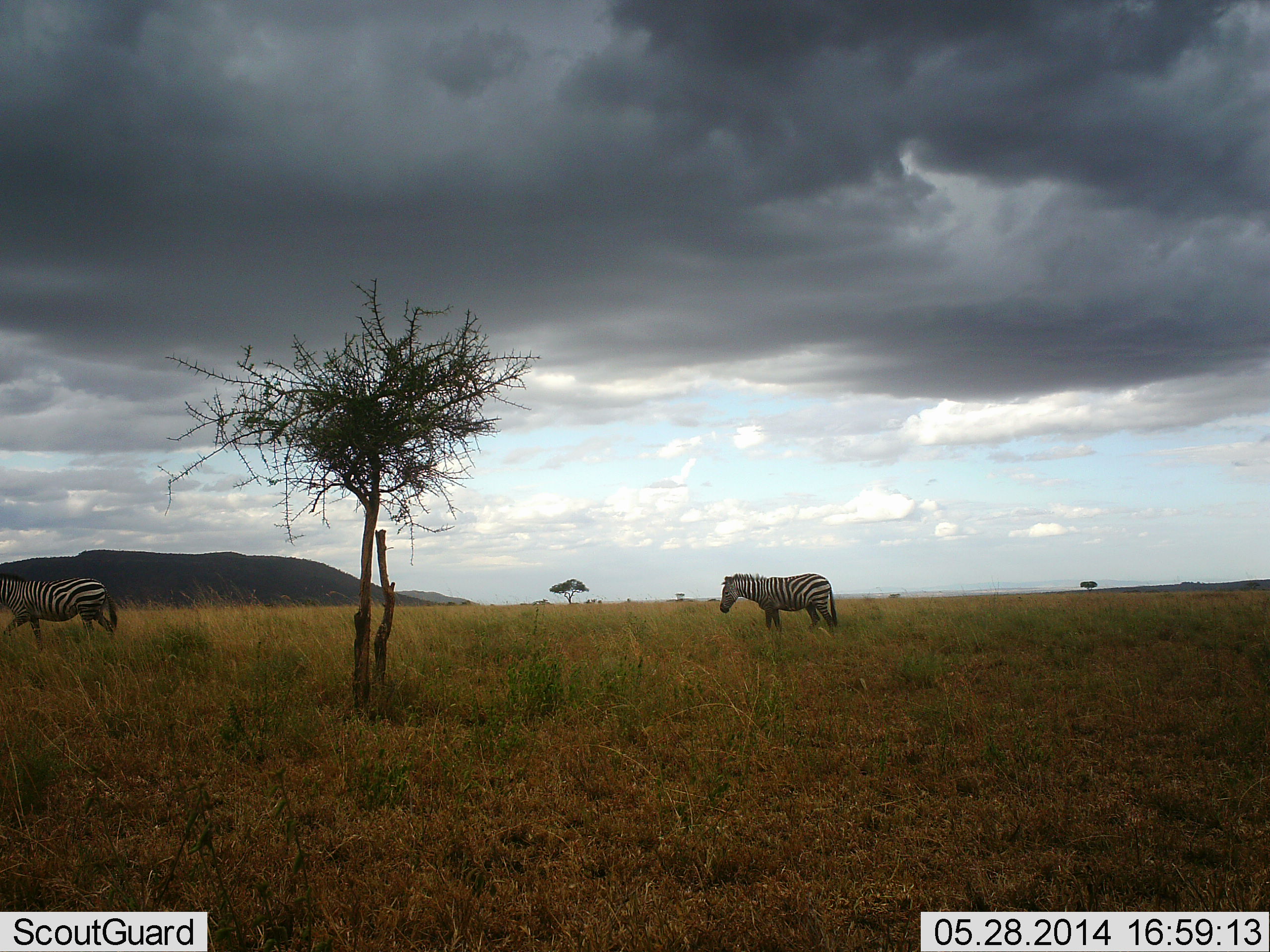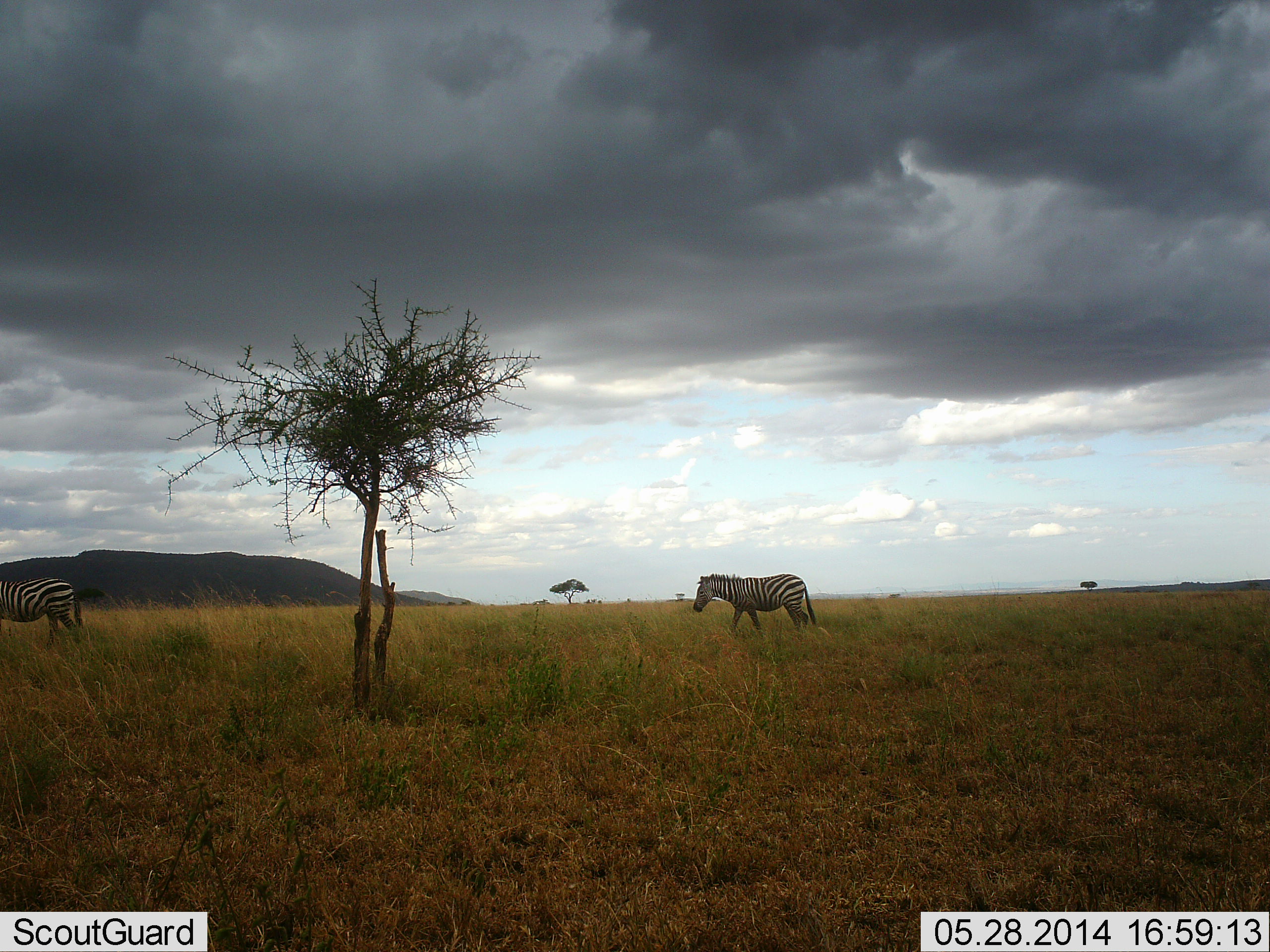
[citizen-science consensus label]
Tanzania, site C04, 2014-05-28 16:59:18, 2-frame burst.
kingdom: Animalia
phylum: Chordata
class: Mammalia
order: Perissodactyla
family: Equidae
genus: Equus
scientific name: Equus quagga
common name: plains zebra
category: zebra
Zebra (plains zebra) (Equus quagga), count 2. Behavior (volunteer vote fractions): standing 0%, resting 0%, moving 100%, interacting 0%. Young present (vote fraction): 0%. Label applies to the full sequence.